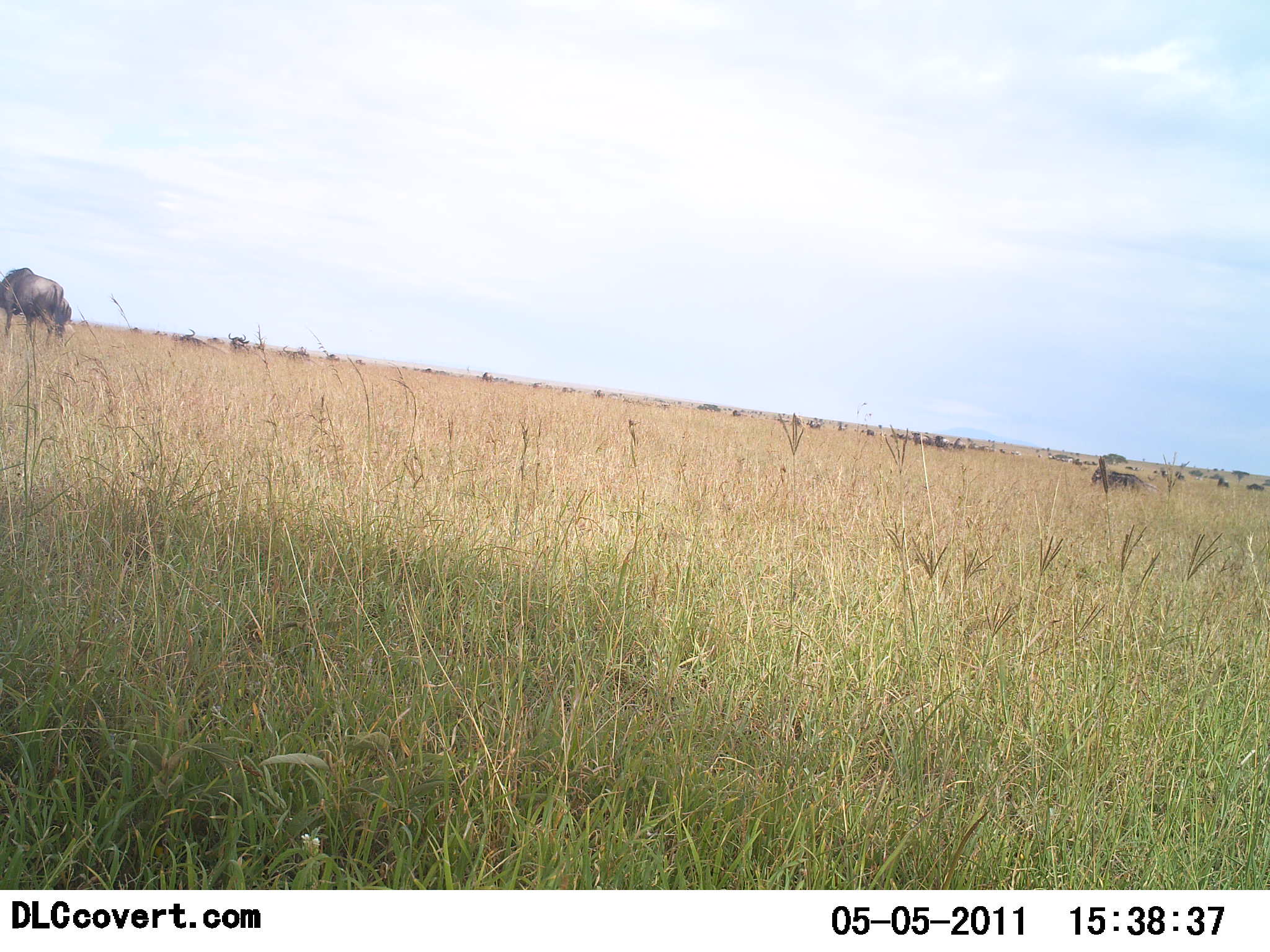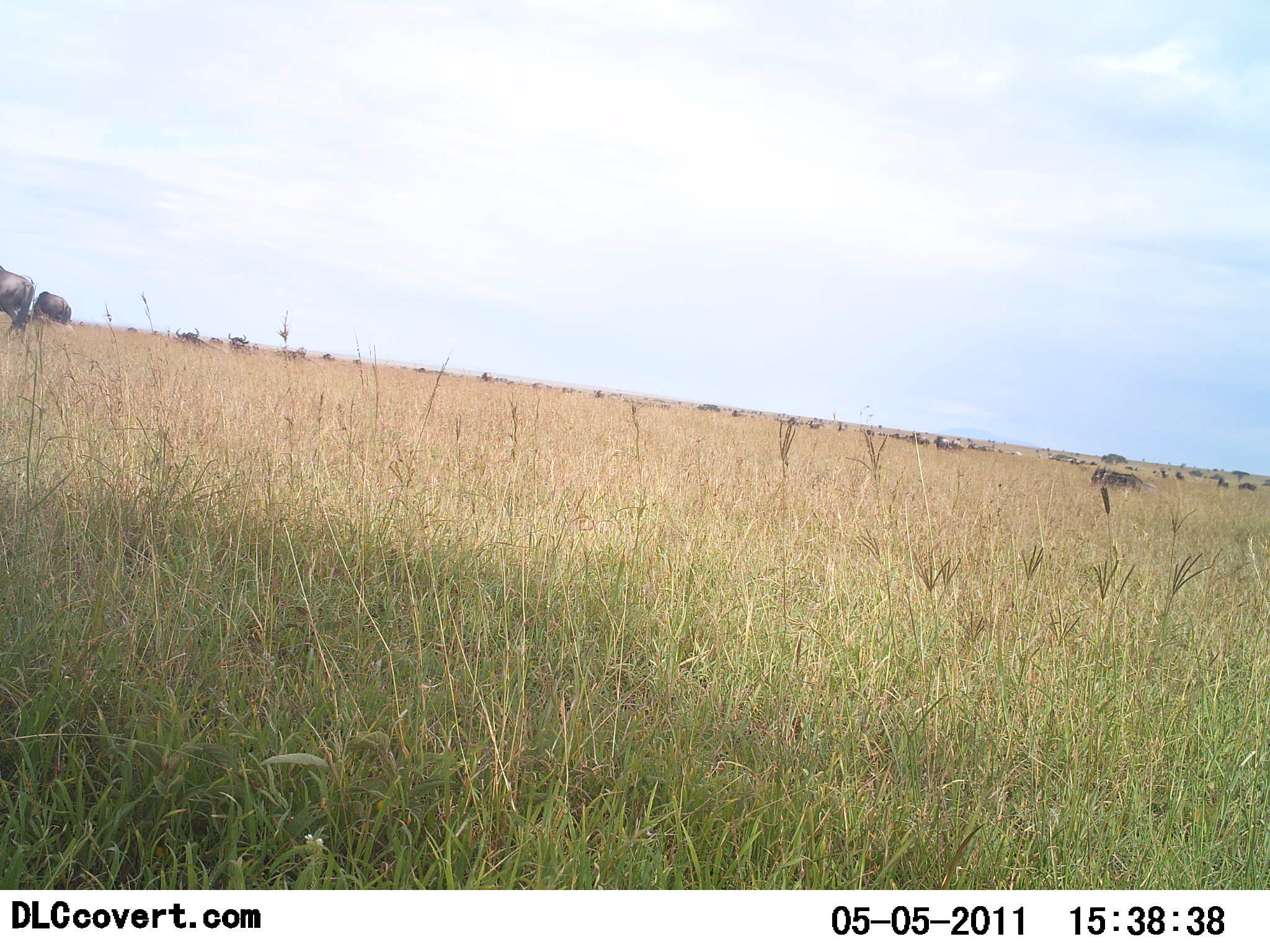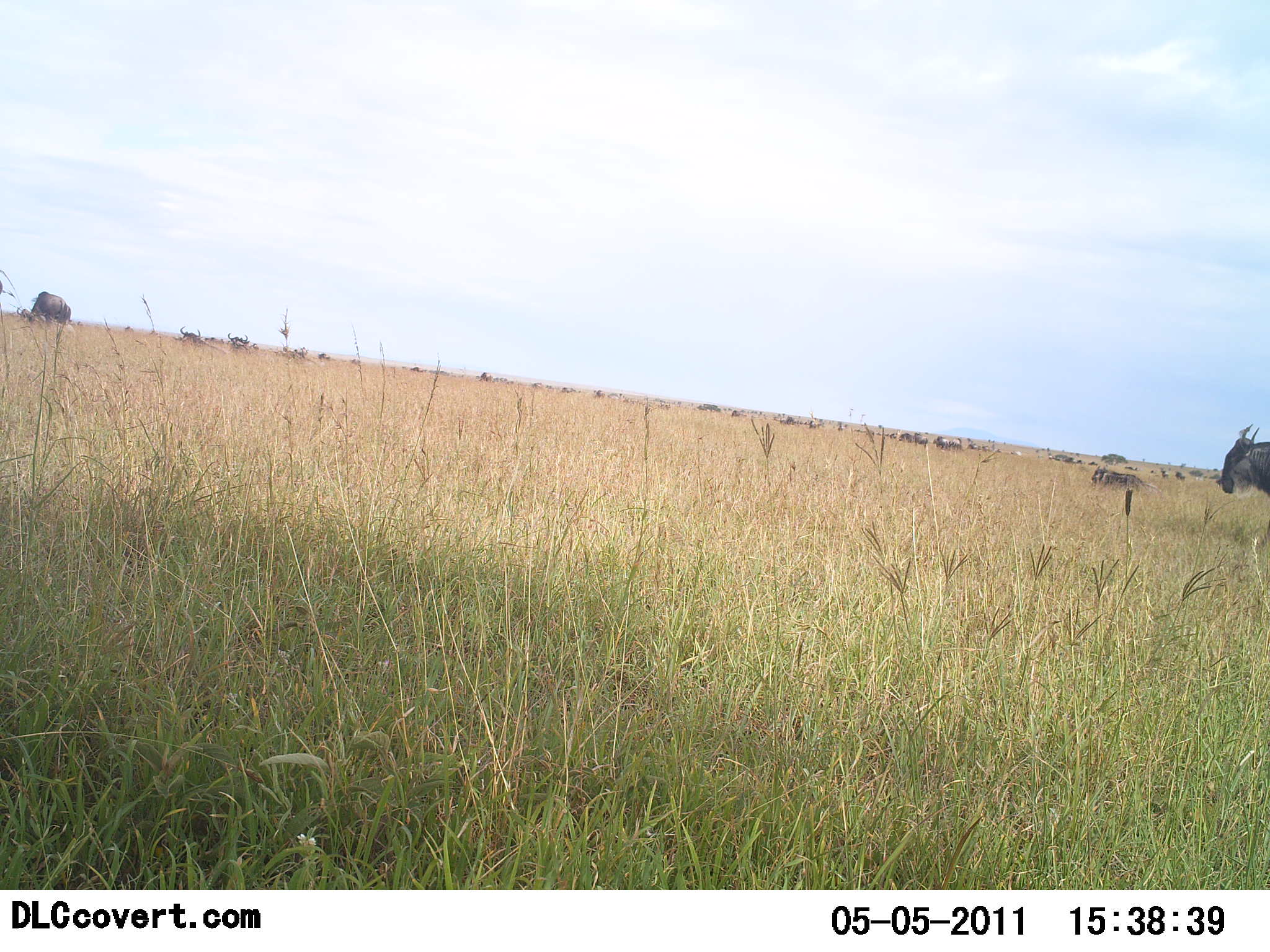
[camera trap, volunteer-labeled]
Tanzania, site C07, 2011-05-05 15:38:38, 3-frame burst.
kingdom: Animalia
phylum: Chordata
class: Mammalia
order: Artiodactyla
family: Bovidae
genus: Connochaetes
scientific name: Connochaetes taurinus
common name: blue wildebeest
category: wildebeest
Wildebeest (blue wildebeest) (Connochaetes taurinus), count 11-50. Behavior (volunteer vote fractions): standing 21%, resting 29%, moving 86%, interacting 0%. Young present (vote fraction): 0%. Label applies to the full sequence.